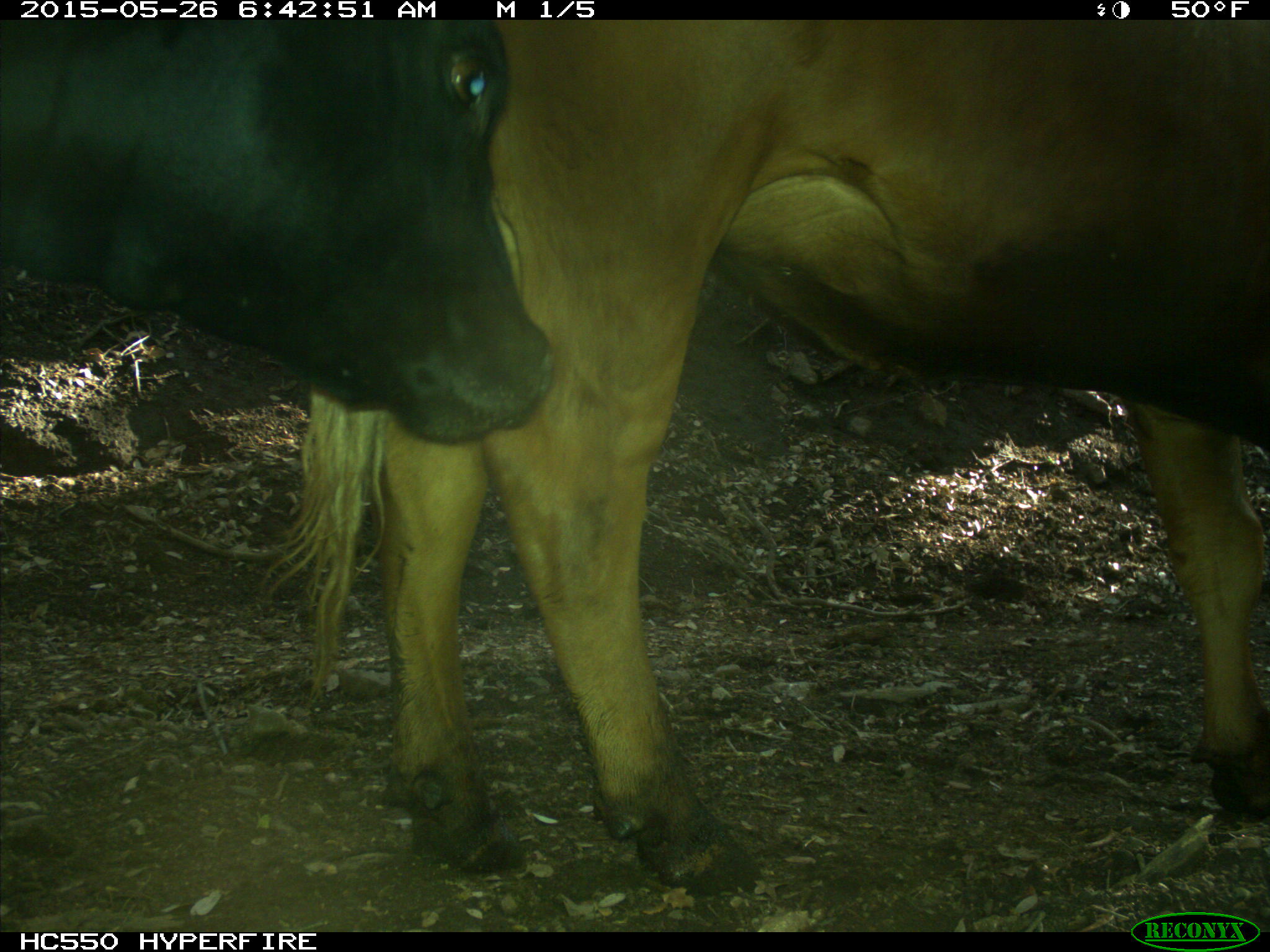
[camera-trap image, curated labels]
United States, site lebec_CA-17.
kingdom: Animalia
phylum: Chordata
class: Mammalia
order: Artiodactyla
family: Bovidae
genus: Bos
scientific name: Bos taurus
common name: domestic cow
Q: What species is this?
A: Bos taurus (domestic cow).